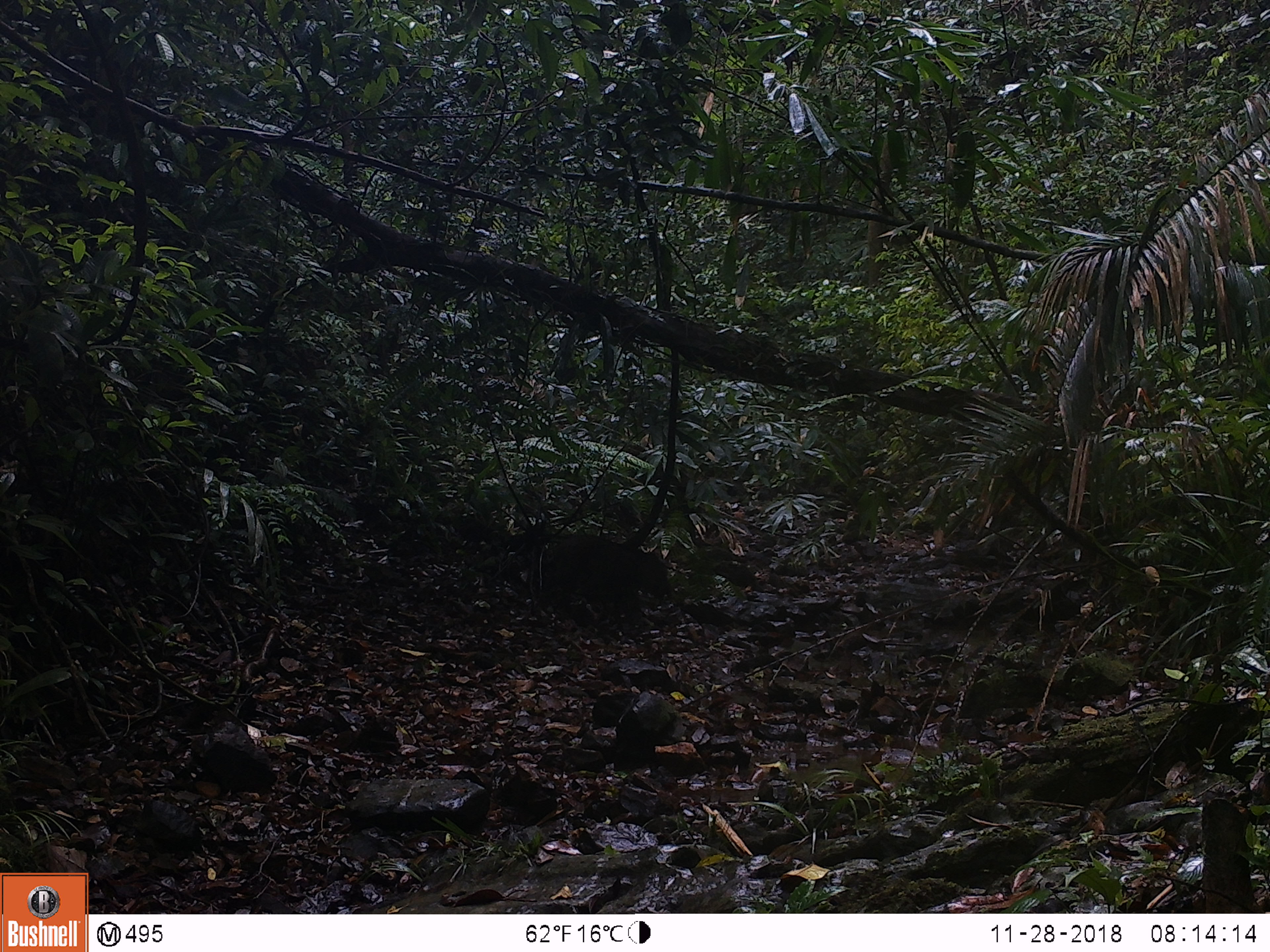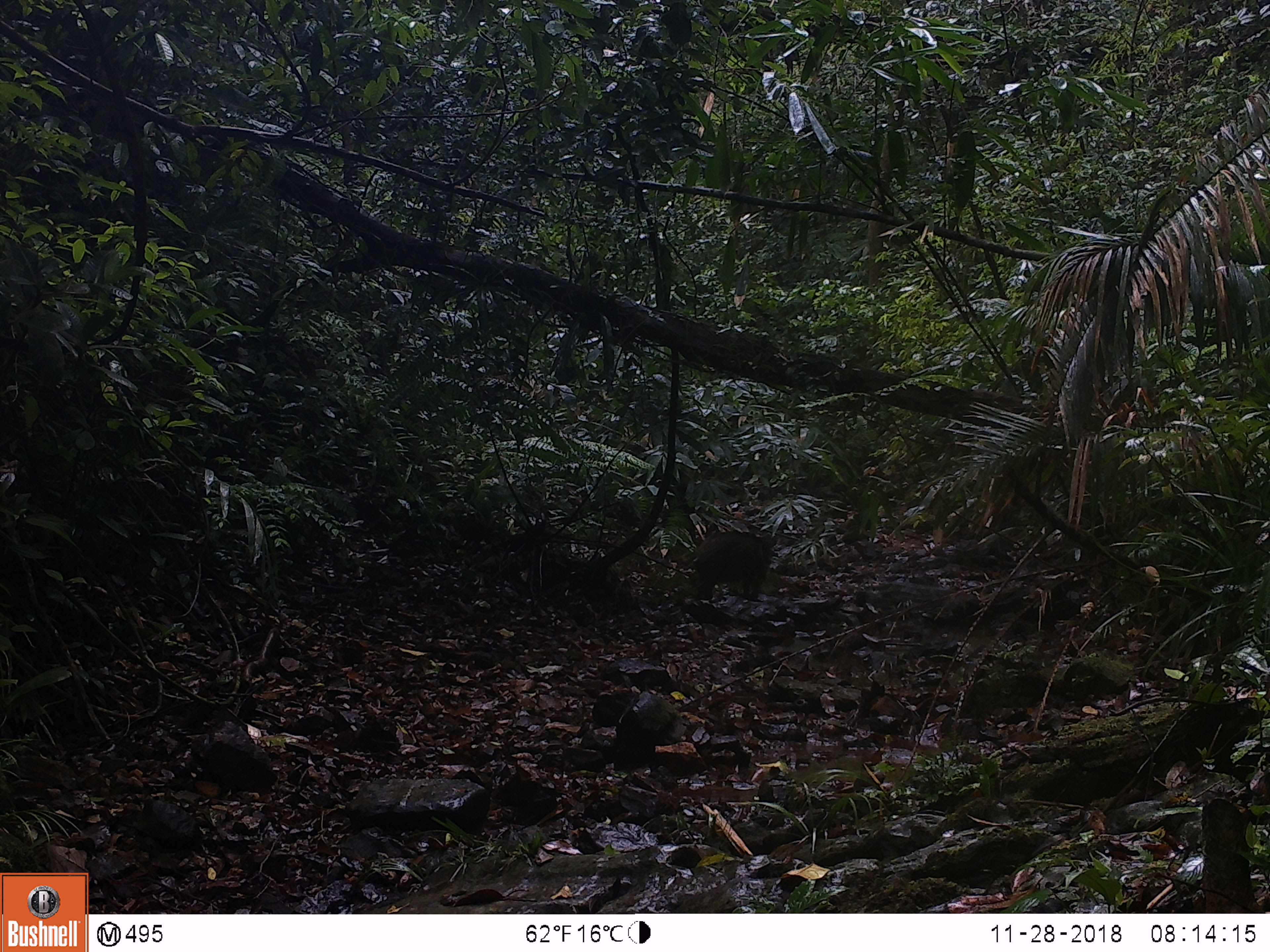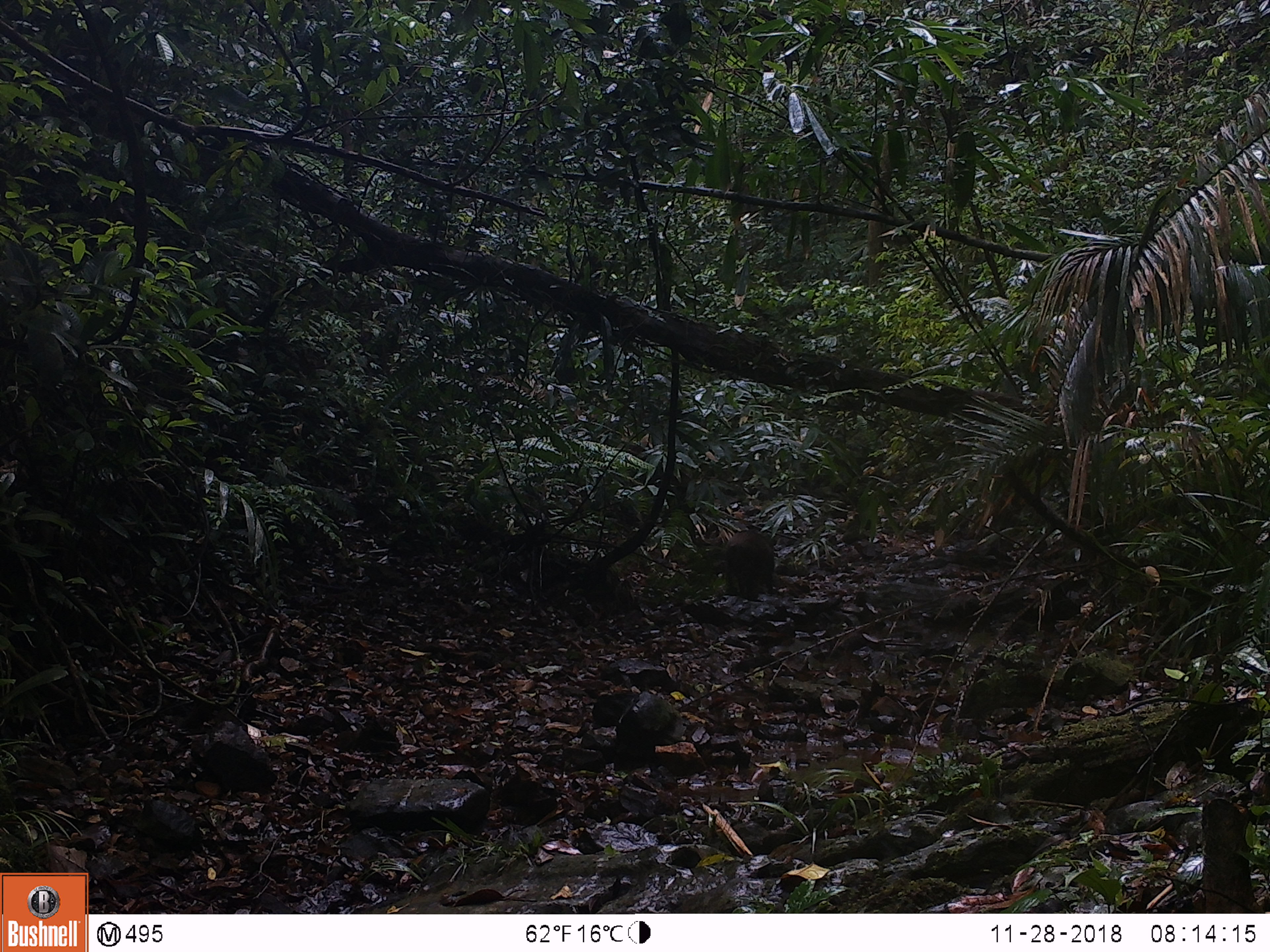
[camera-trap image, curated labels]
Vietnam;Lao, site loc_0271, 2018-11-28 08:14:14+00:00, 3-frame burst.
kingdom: Animalia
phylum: Chordata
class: Mammalia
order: Artiodactyla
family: Suidae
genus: Sus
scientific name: Sus scrofa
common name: eurasian wild pig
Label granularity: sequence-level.